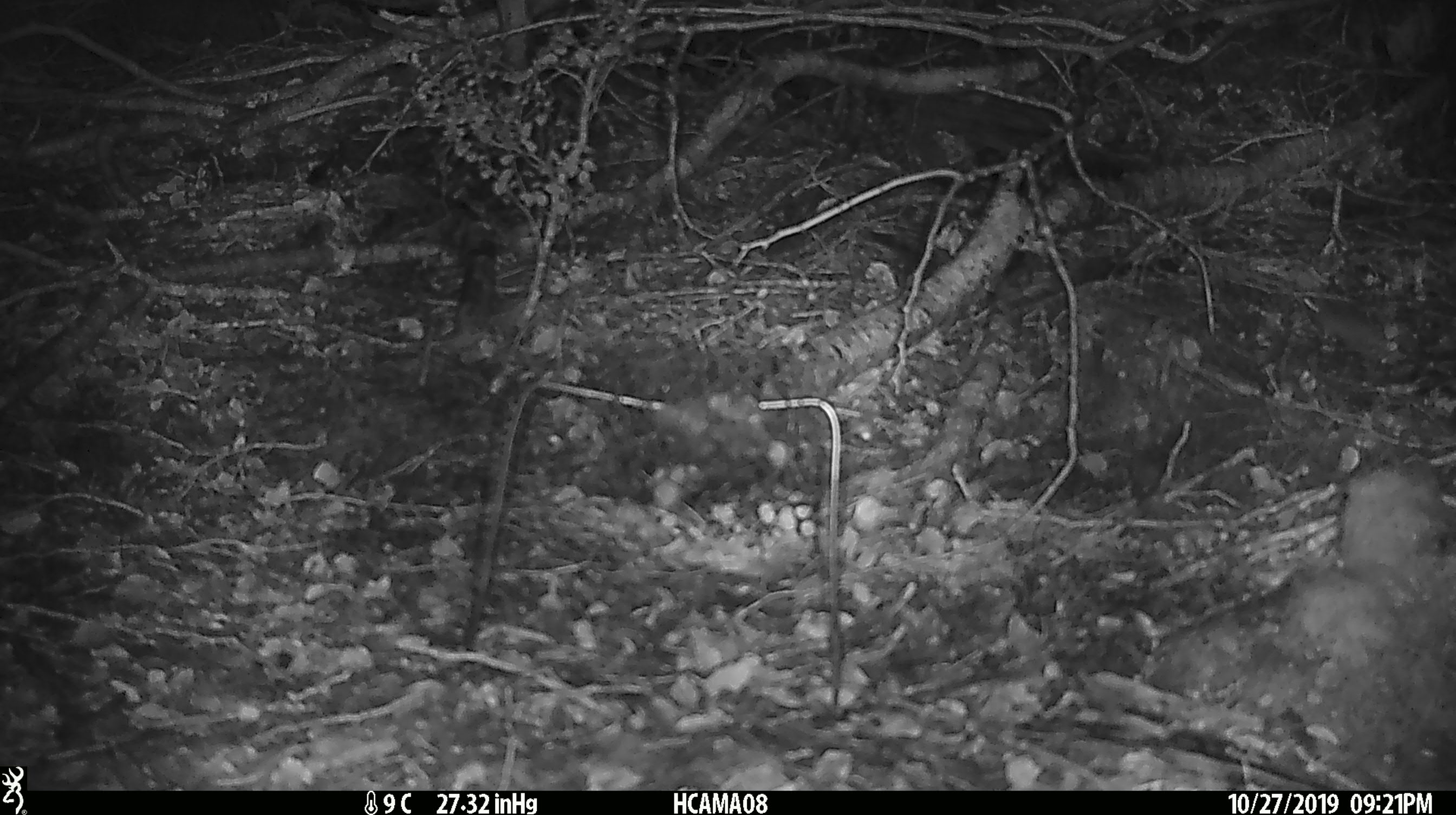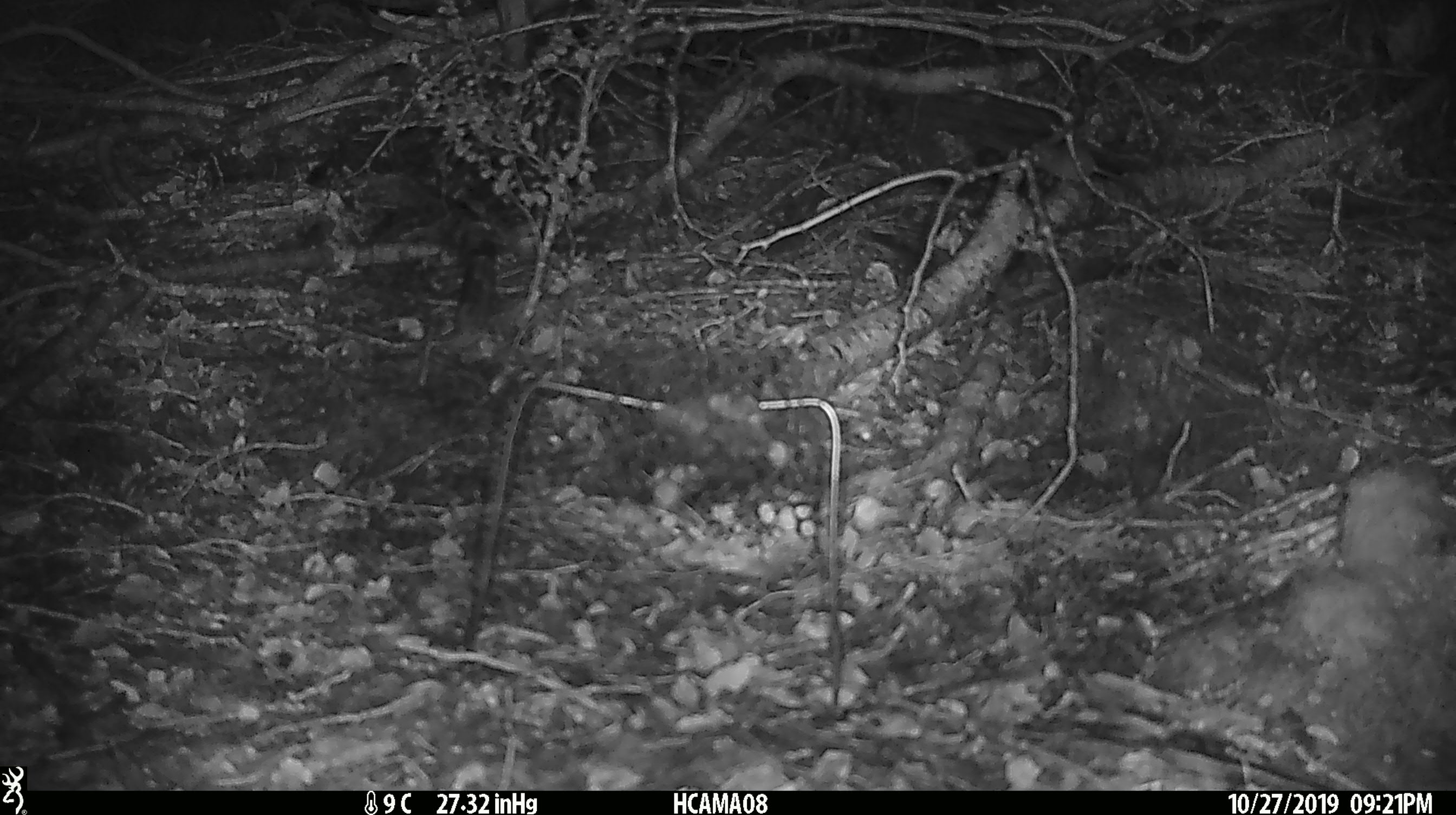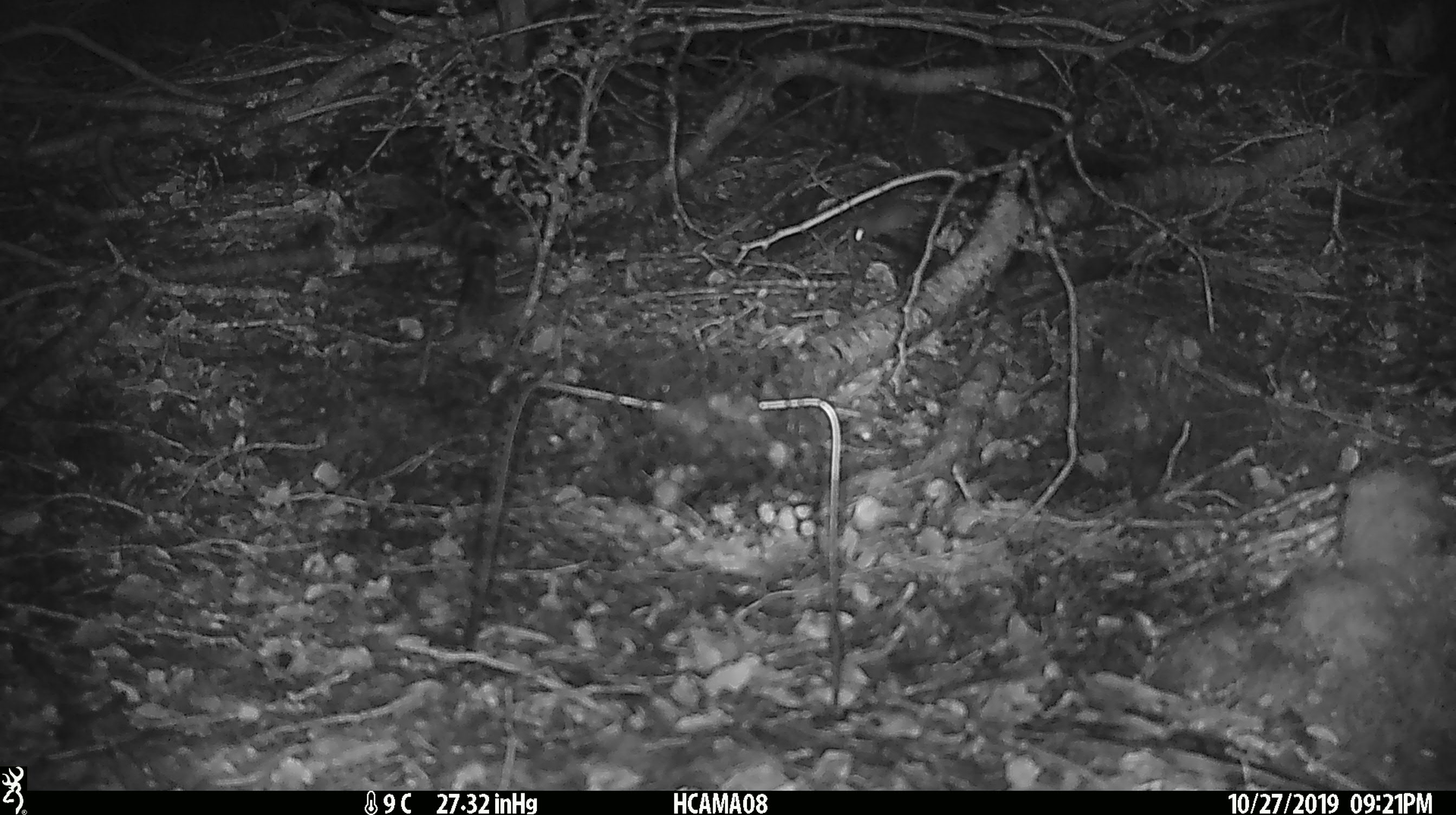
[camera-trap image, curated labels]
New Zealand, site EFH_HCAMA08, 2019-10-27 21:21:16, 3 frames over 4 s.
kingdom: Animalia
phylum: Chordata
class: Mammalia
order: Rodentia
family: Muridae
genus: Mus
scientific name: Mus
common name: mouse